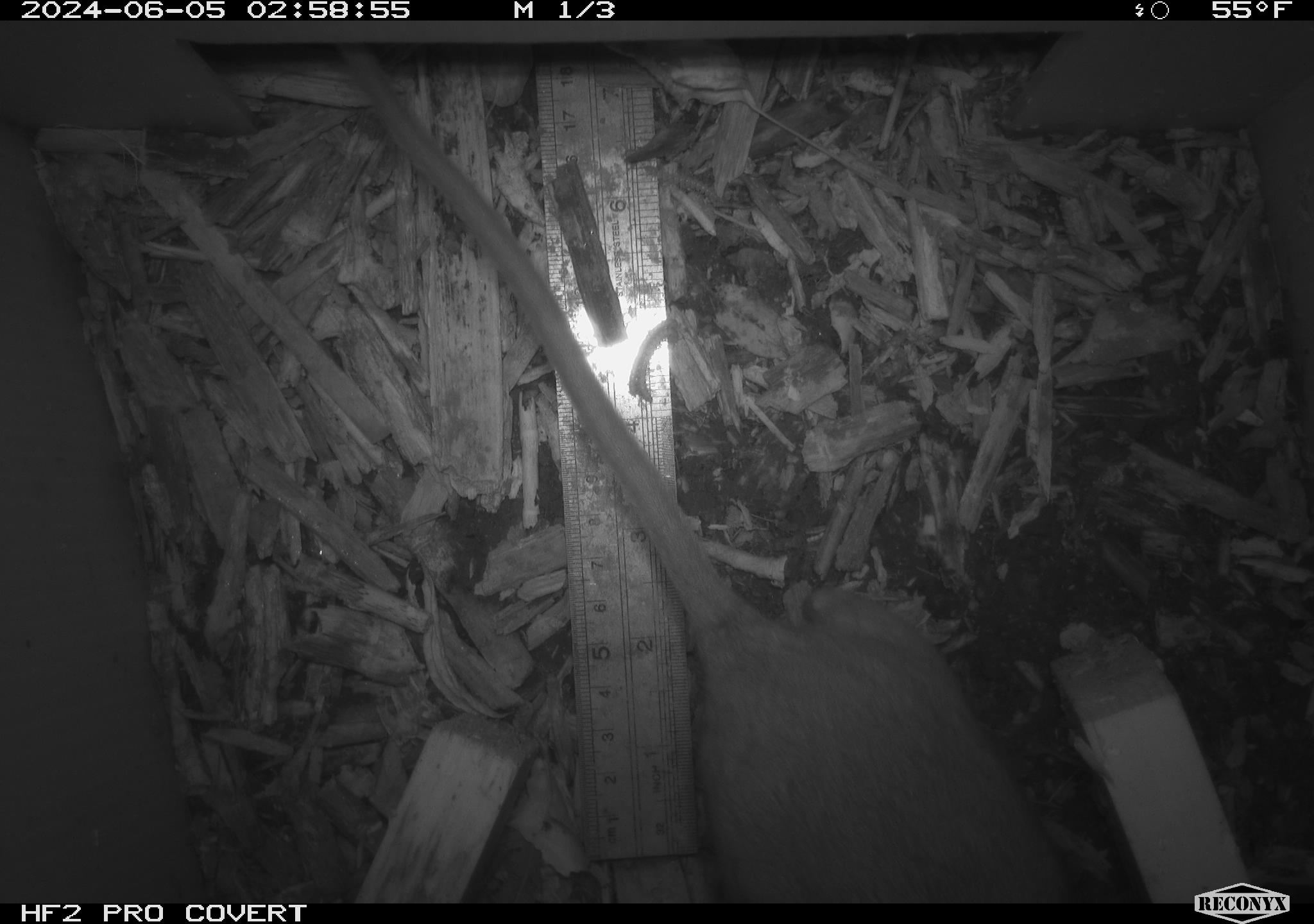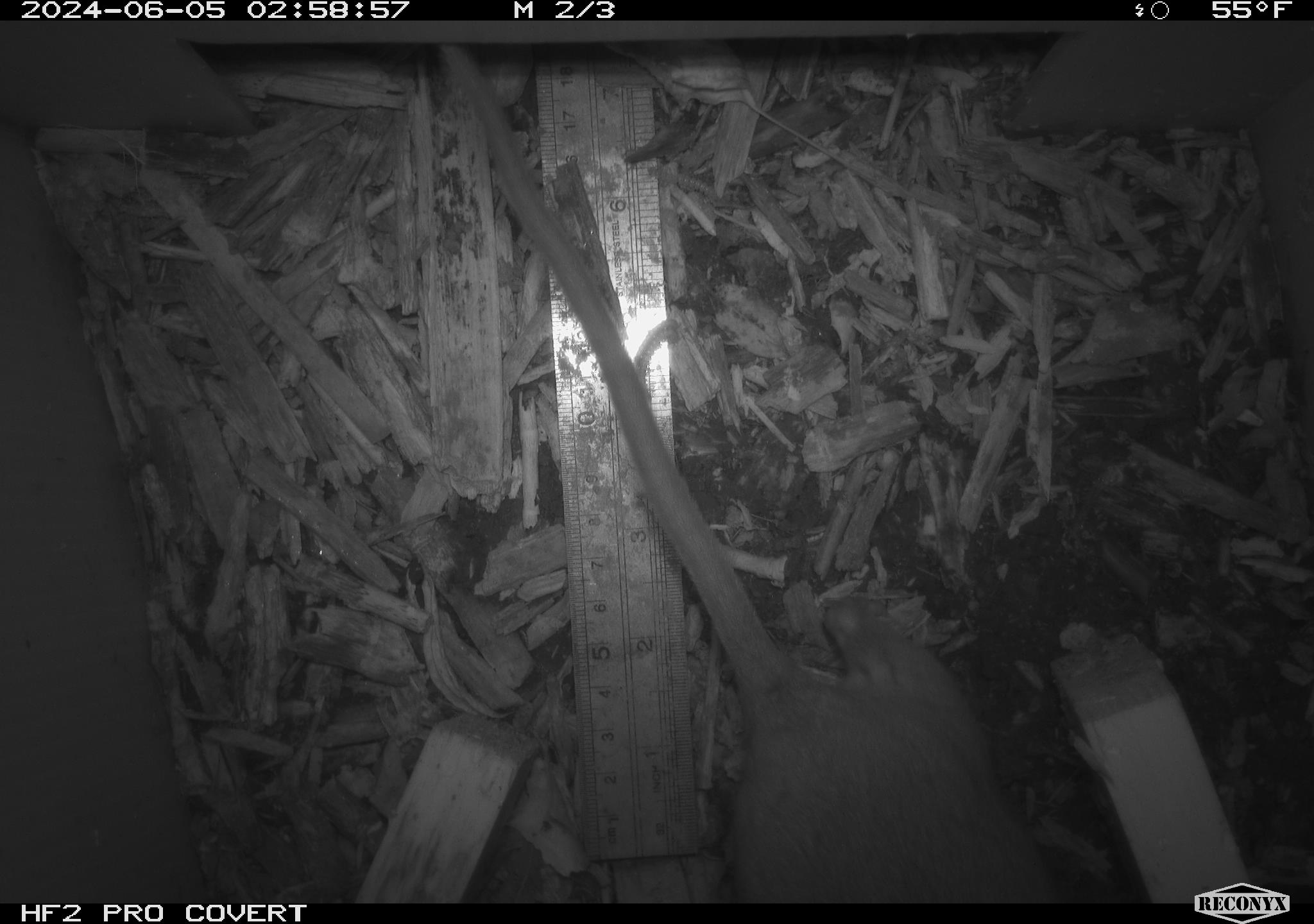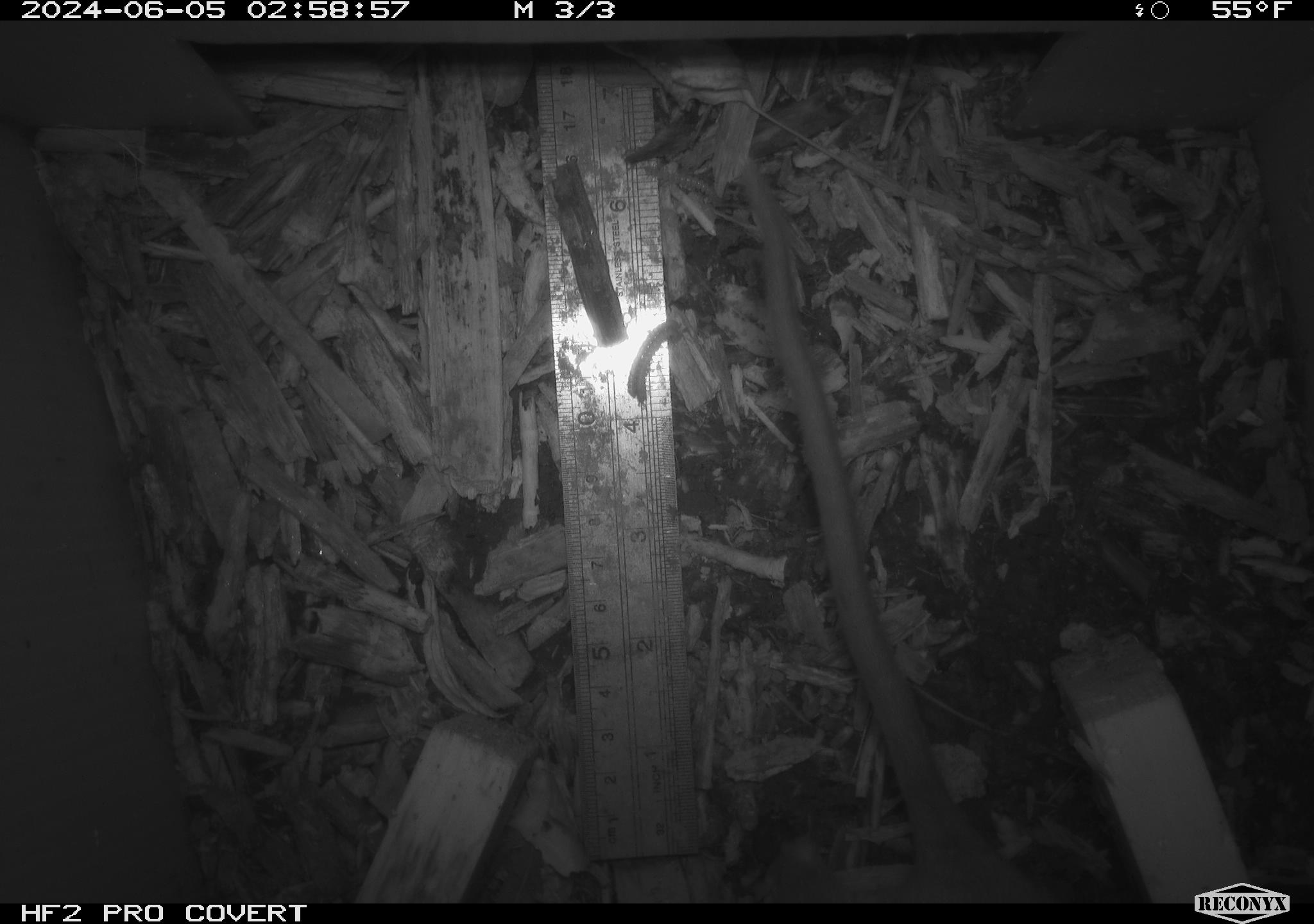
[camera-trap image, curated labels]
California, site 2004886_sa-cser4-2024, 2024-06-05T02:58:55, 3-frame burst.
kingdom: Animalia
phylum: Chordata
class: Mammalia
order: Rodentia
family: Muridae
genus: Rattus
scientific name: Rattus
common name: rat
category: rattus species